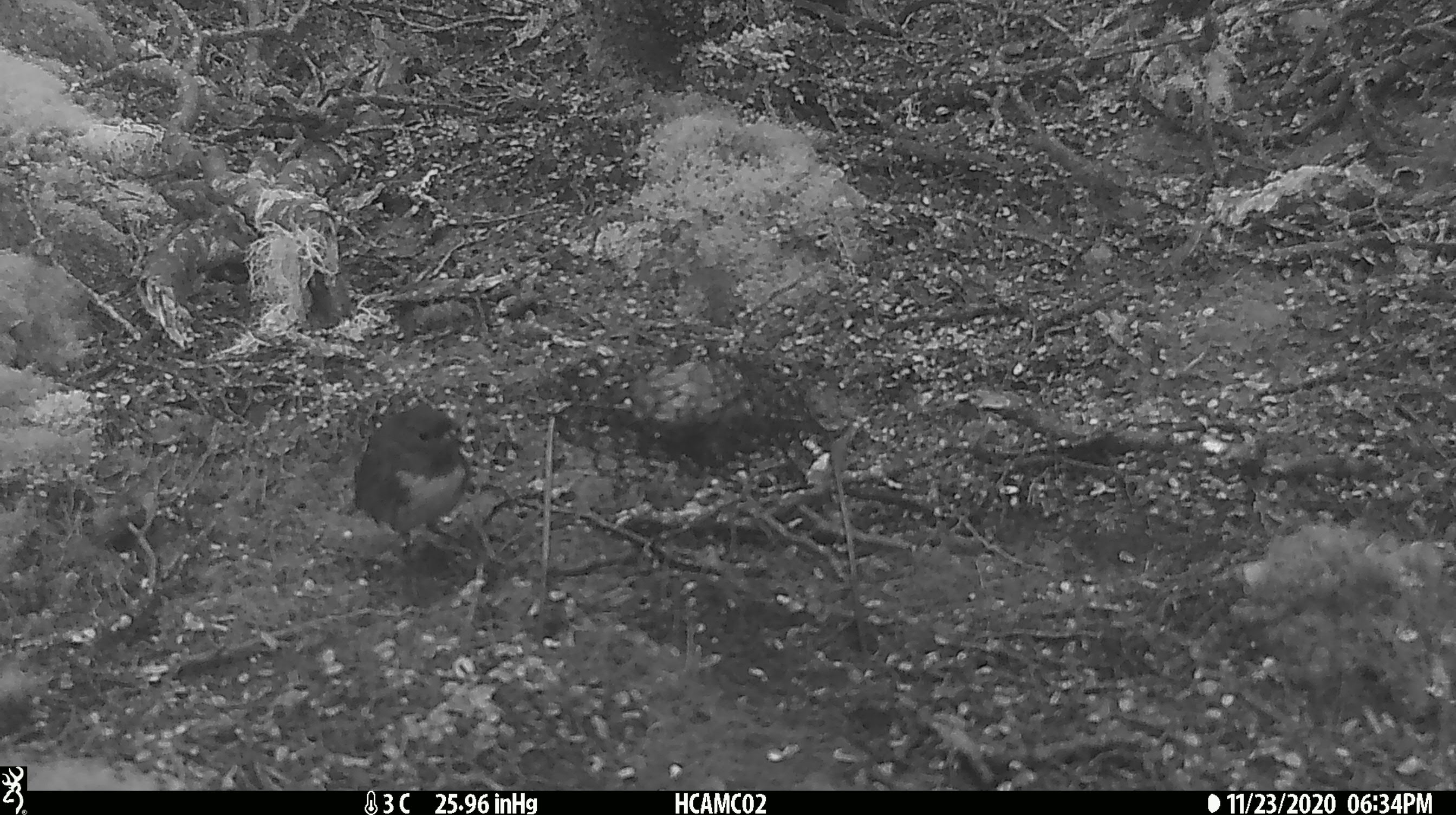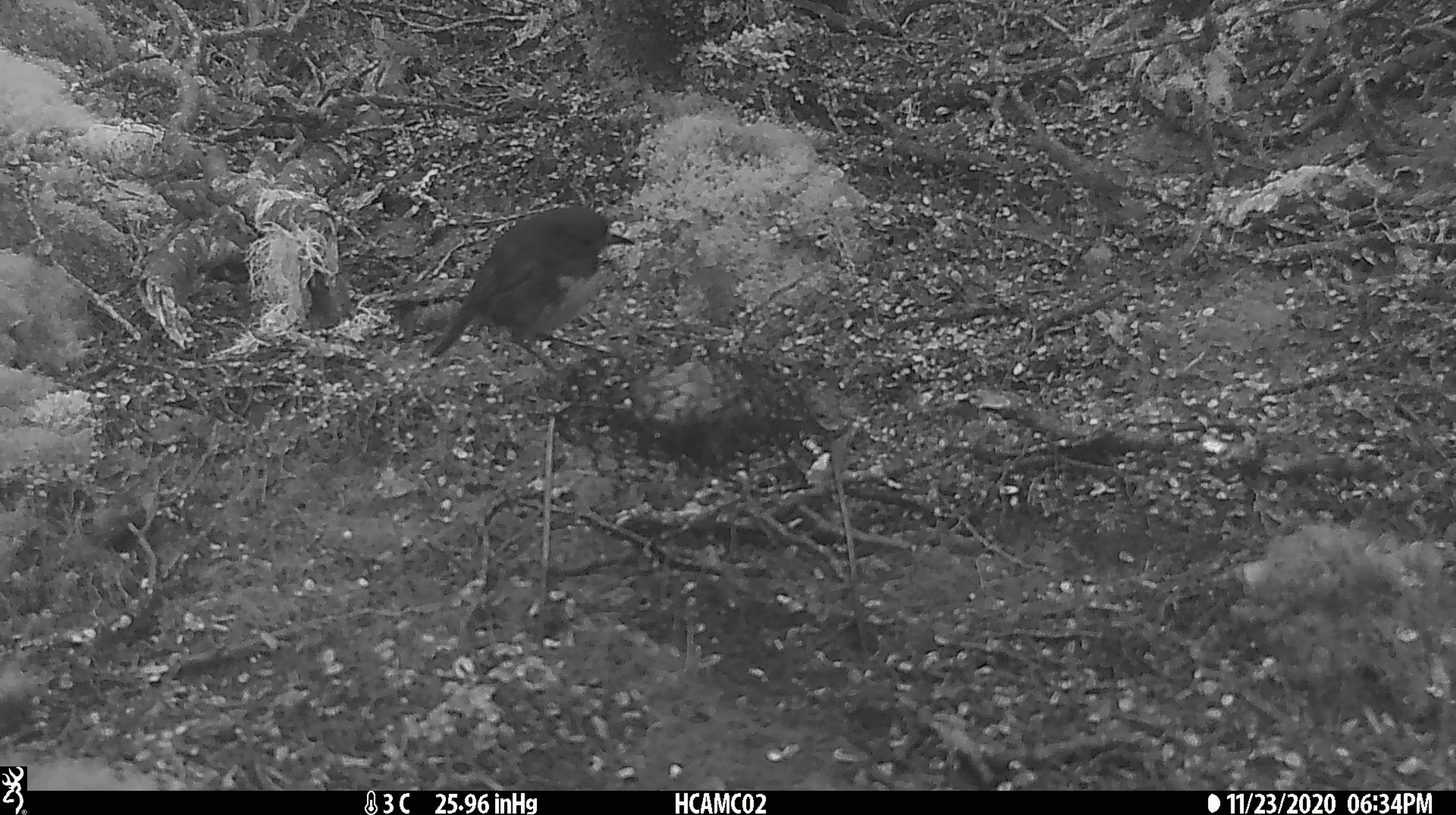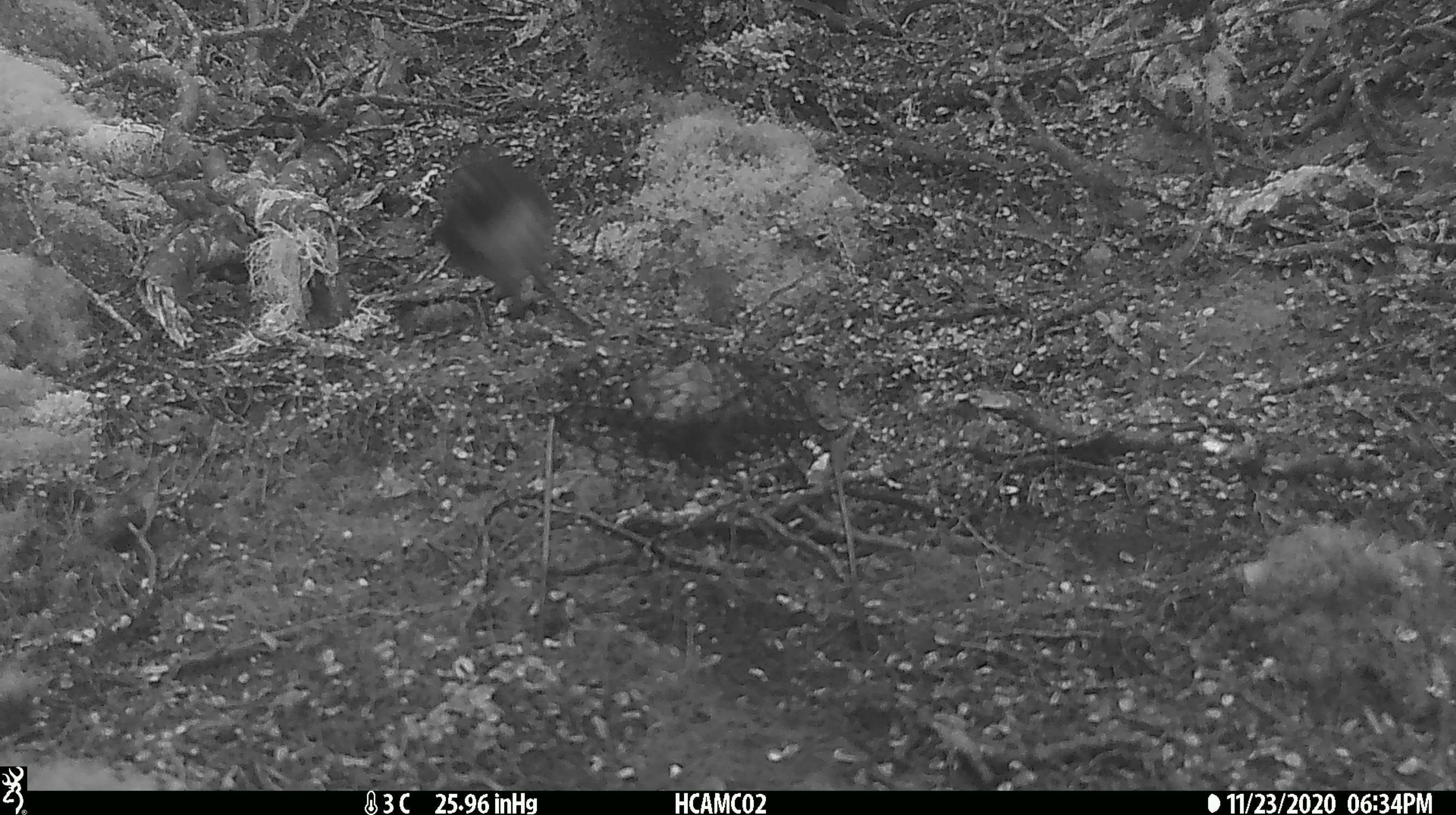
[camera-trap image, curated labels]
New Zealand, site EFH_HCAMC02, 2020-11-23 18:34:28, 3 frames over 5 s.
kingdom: Animalia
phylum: Chordata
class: Aves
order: Passeriformes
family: Petroicidae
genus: Petroica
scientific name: Petroica australis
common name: new zealand robin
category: robin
Robin (new zealand robin) (Petroica australis).